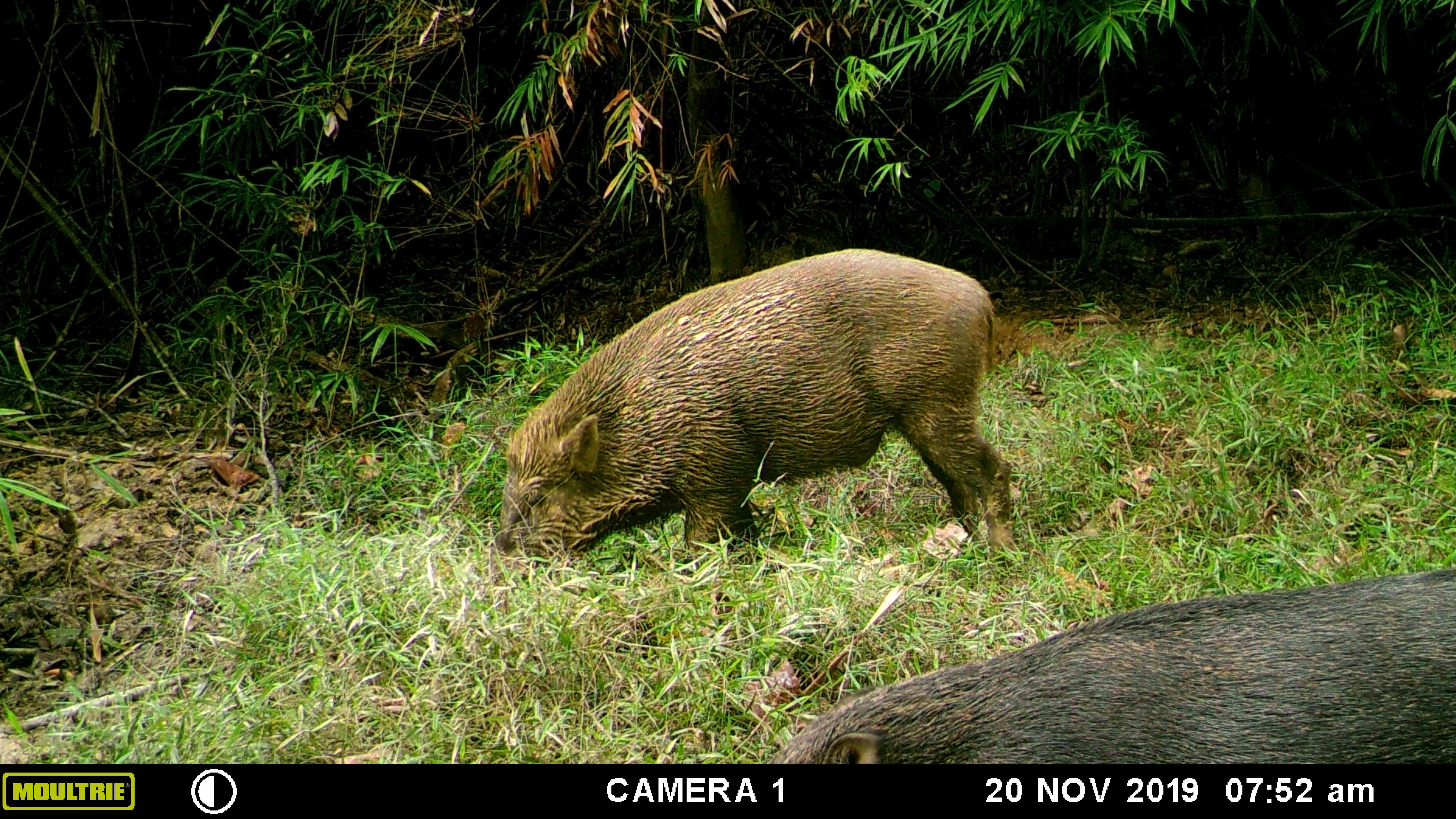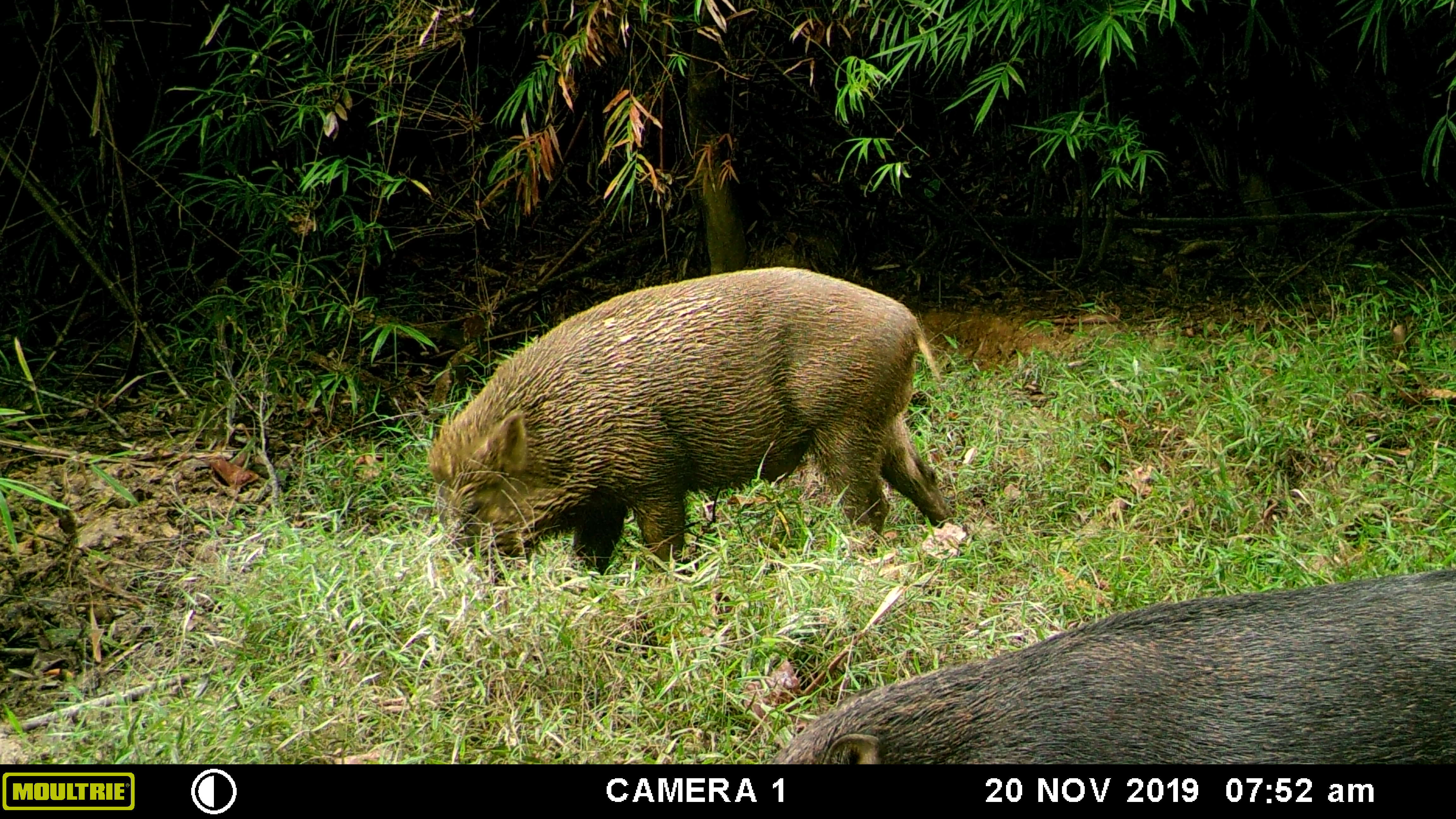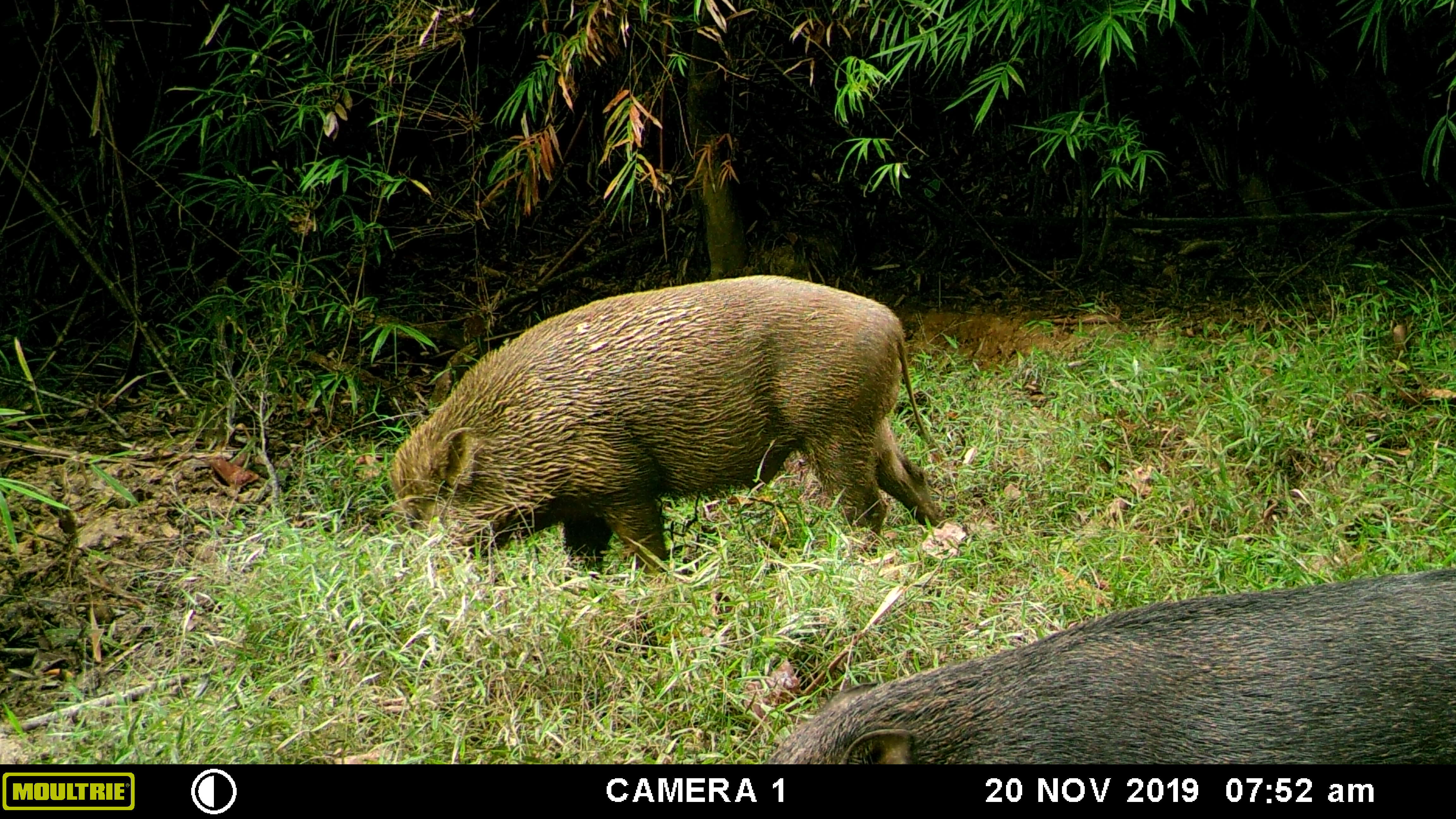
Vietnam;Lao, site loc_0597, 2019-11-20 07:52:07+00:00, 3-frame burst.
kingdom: Animalia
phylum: Chordata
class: Mammalia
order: Artiodactyla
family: Suidae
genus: Sus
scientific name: Sus scrofa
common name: eurasian wild pig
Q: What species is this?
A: Eurasian wild pig (Sus scrofa).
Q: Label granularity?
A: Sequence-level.